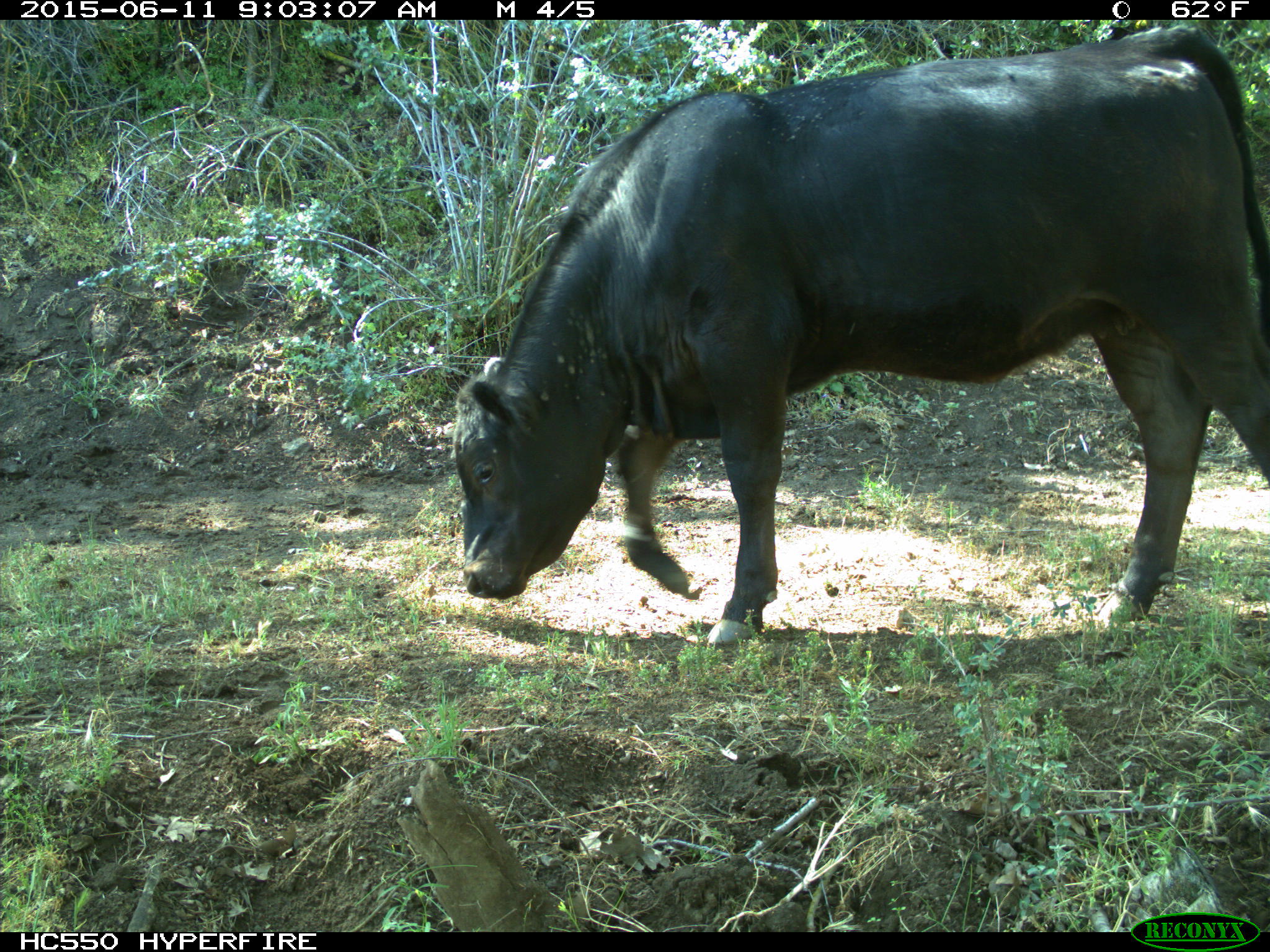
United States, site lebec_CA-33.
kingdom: Animalia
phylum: Chordata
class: Mammalia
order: Artiodactyla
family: Bovidae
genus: Bos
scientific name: Bos taurus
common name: domestic cow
Bos taurus (domestic cow).